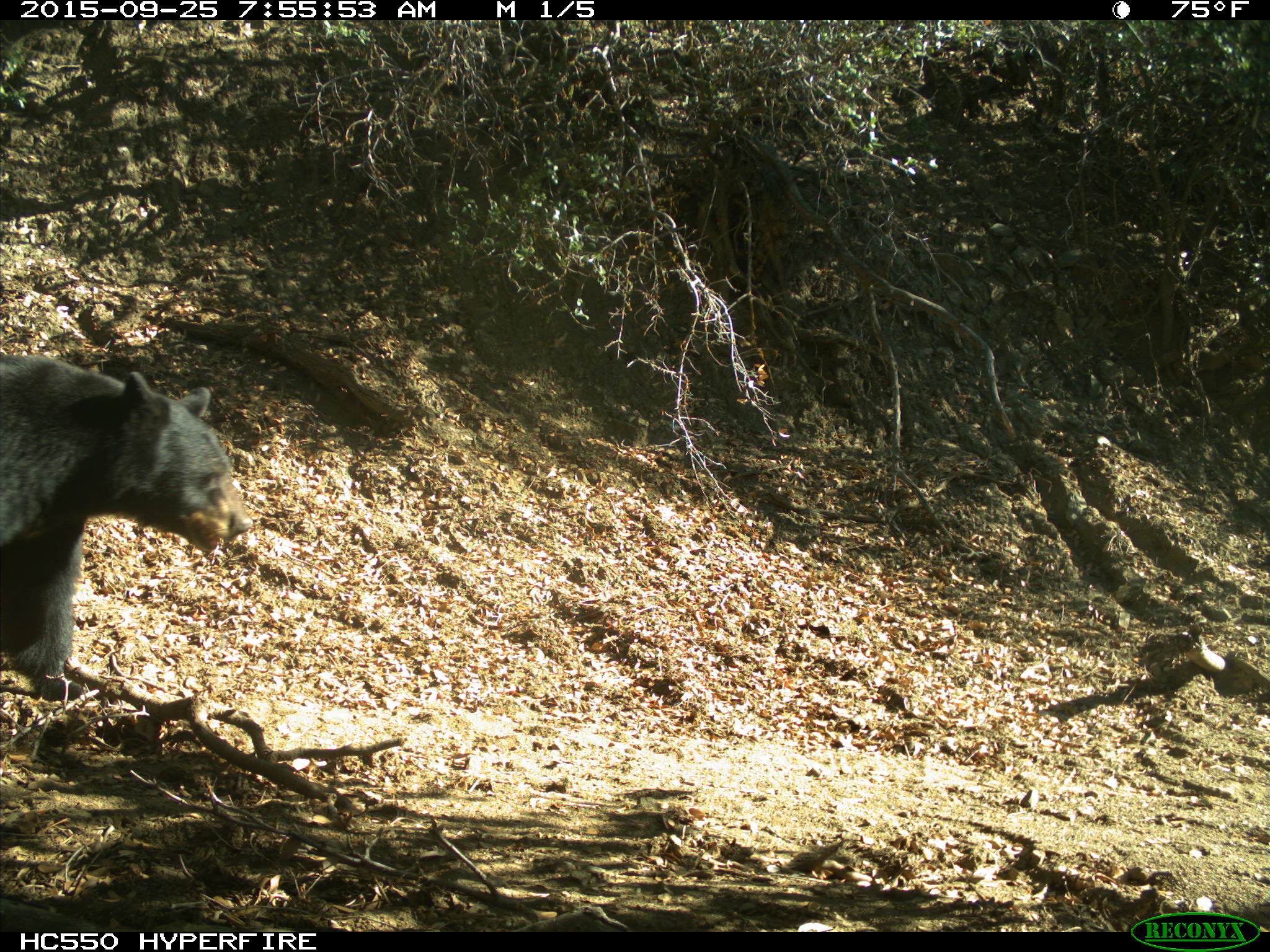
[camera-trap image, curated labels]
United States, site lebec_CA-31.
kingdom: Animalia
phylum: Chordata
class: Mammalia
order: Carnivora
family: Ursidae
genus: Ursus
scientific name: Ursus americanus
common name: american black bear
Ursus americanus (american black bear).